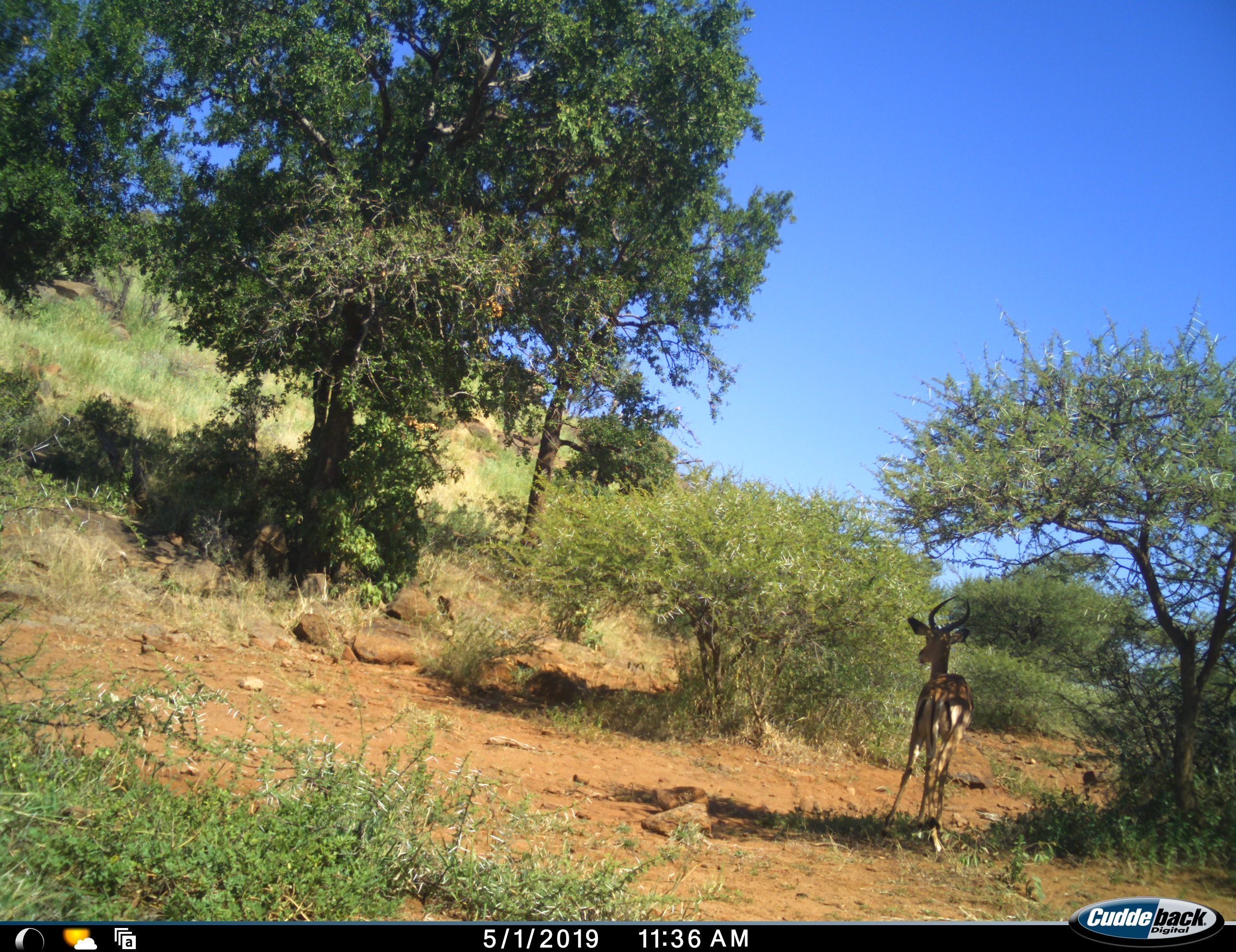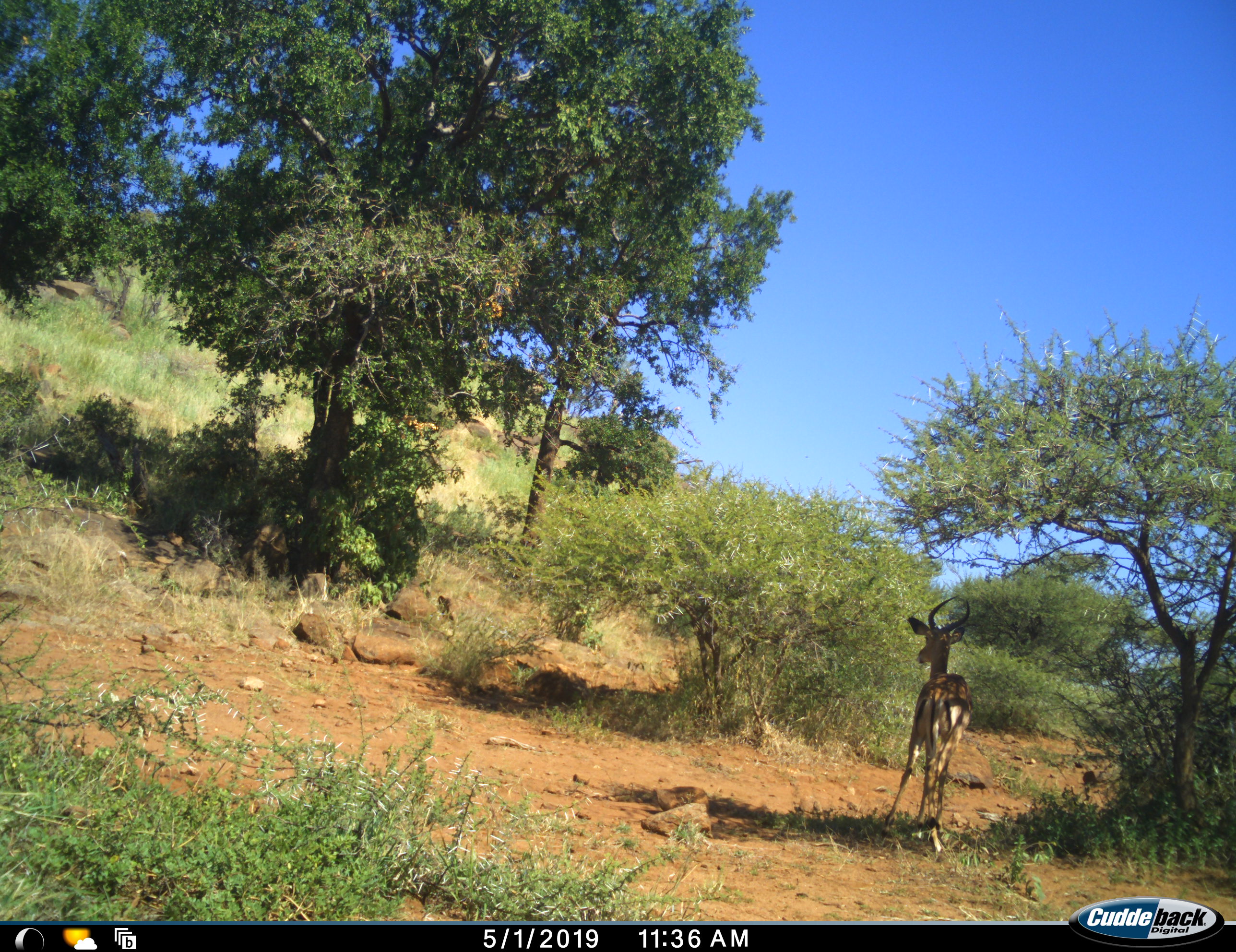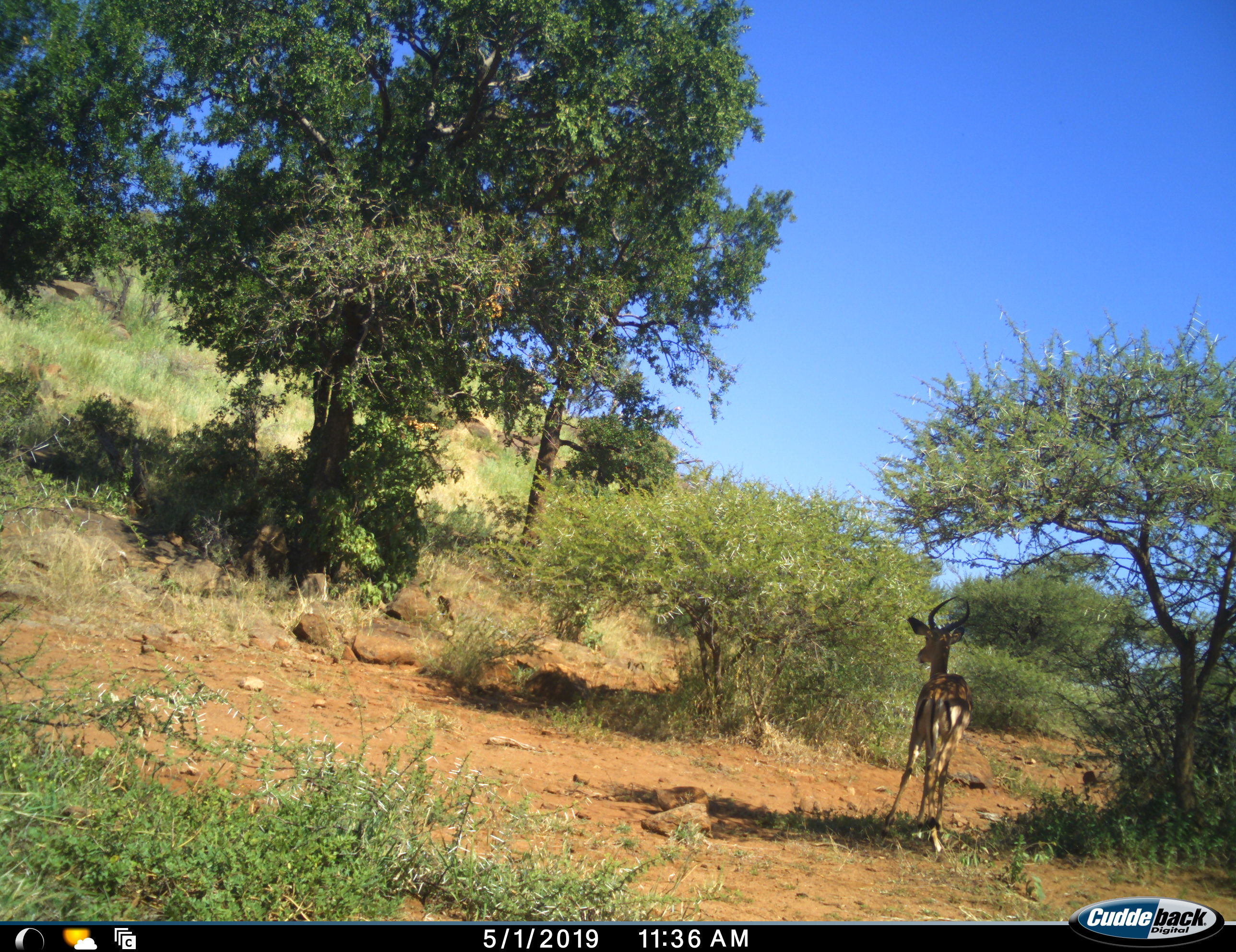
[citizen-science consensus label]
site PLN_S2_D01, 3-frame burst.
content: unidentified animal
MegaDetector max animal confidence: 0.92